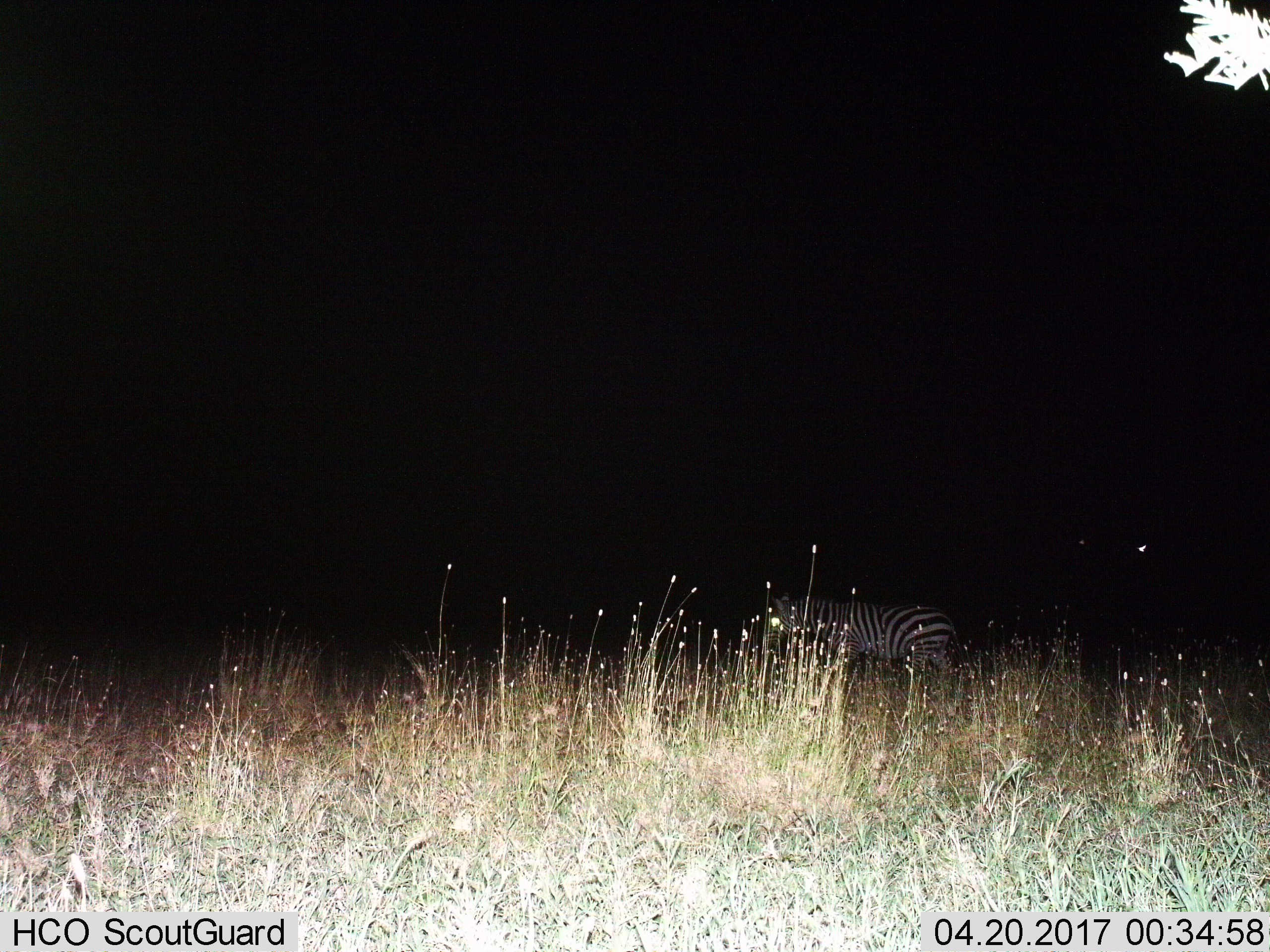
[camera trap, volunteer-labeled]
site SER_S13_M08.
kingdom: Animalia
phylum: Chordata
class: Mammalia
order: Perissodactyla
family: Equidae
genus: Equus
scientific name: Equus quagga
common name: plains zebra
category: zebraplains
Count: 1.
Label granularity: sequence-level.